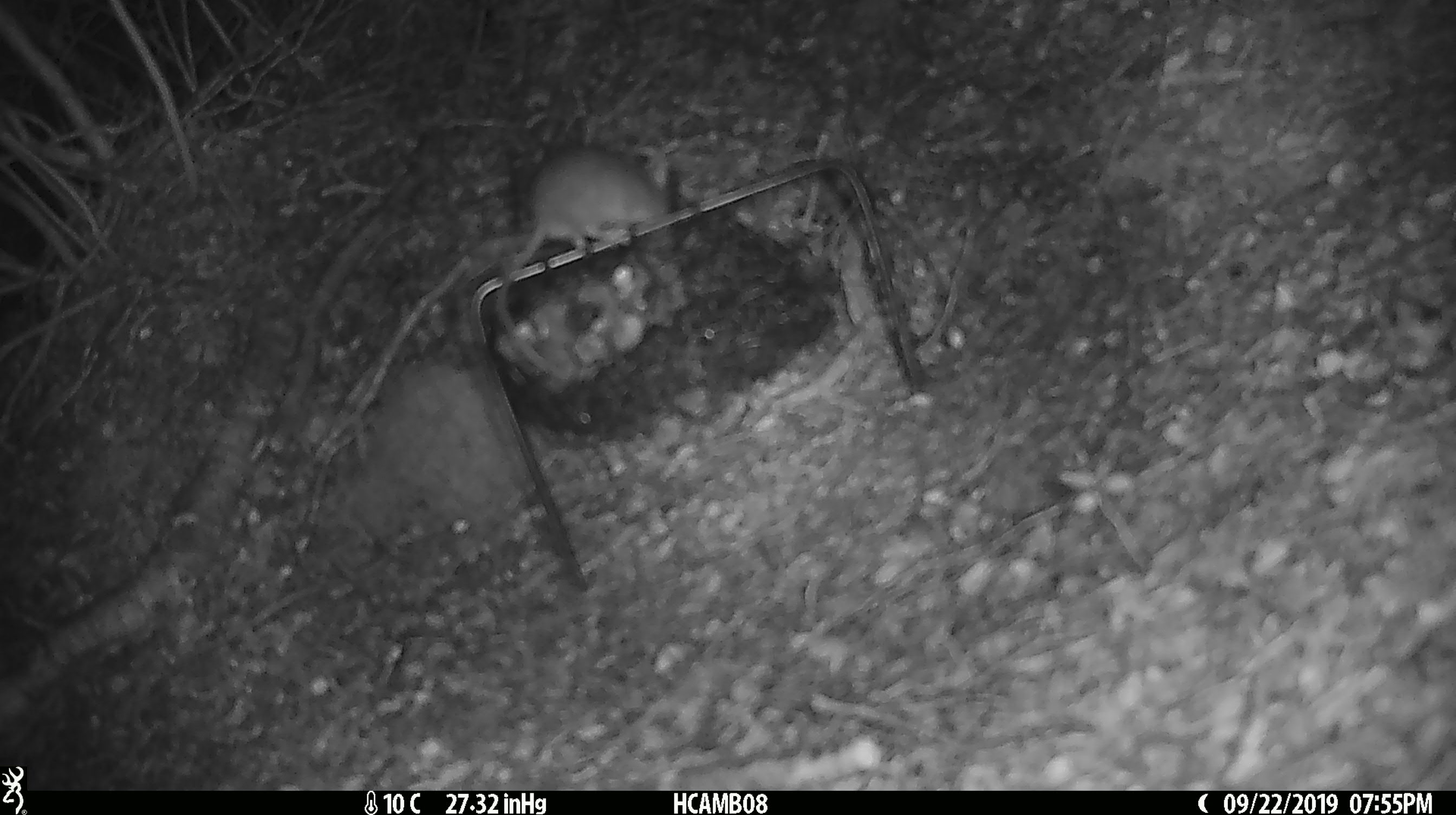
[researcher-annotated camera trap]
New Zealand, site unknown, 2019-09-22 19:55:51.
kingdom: Animalia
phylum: Chordata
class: Mammalia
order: Rodentia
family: Muridae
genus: Mus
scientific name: Mus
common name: mouse